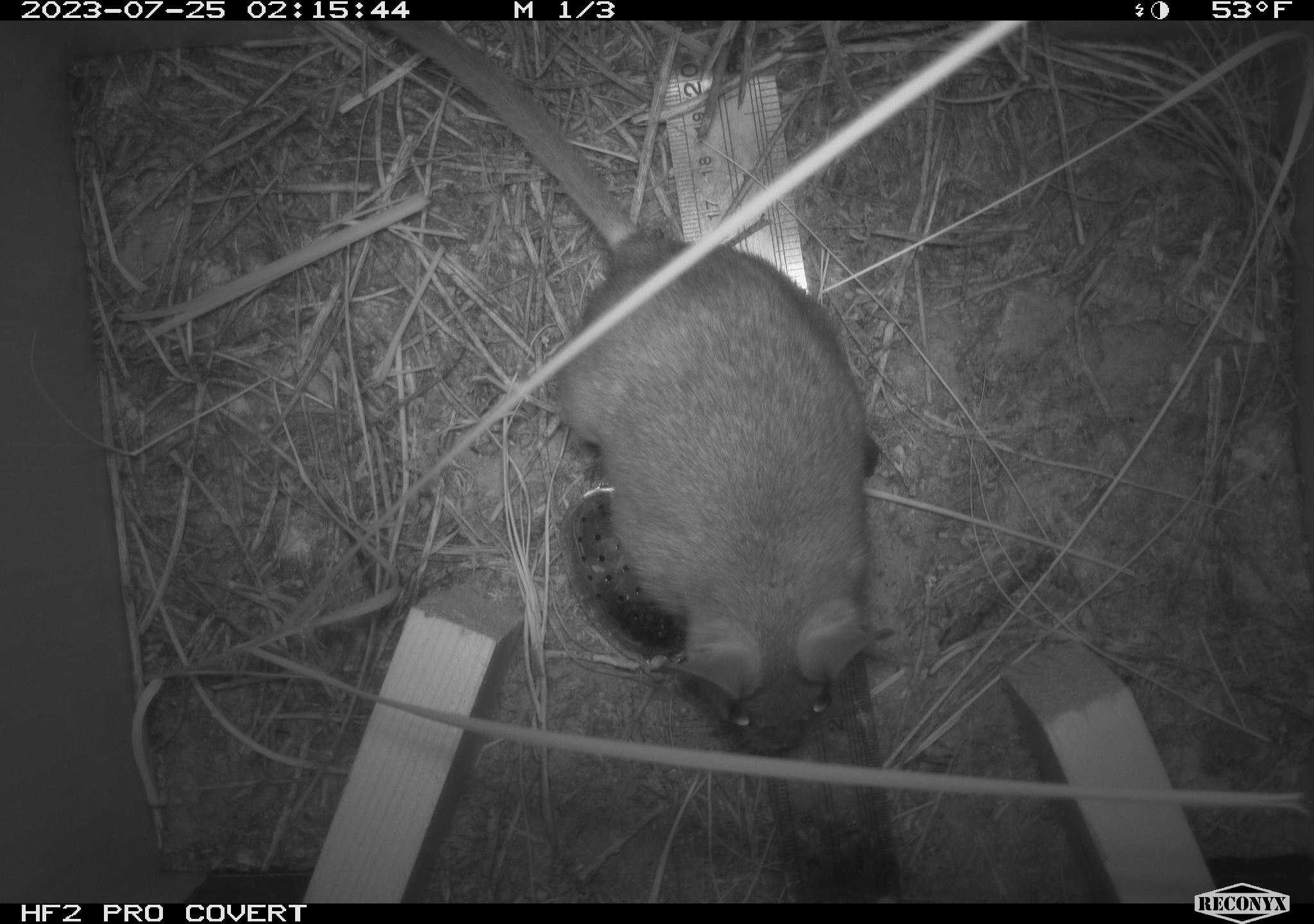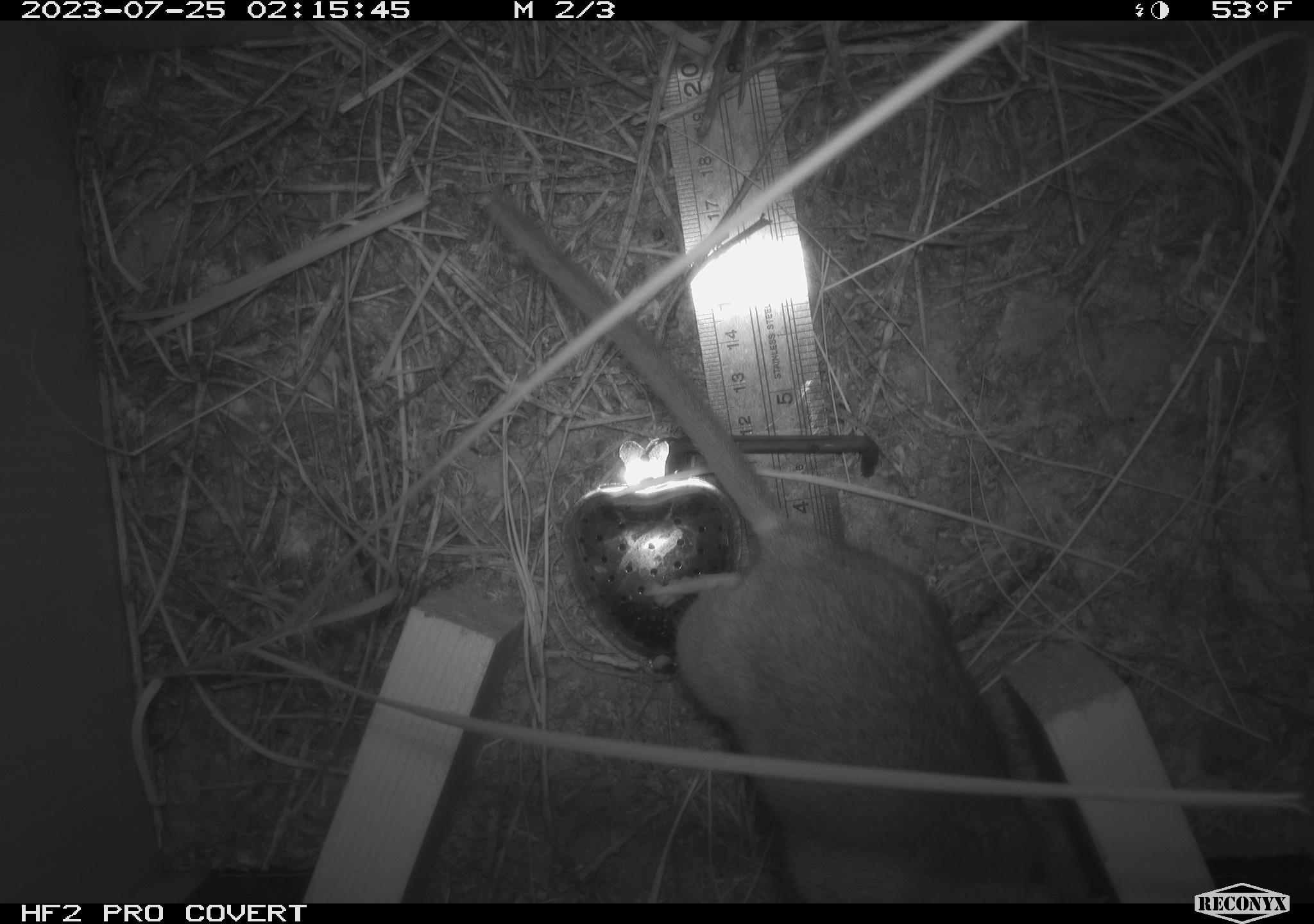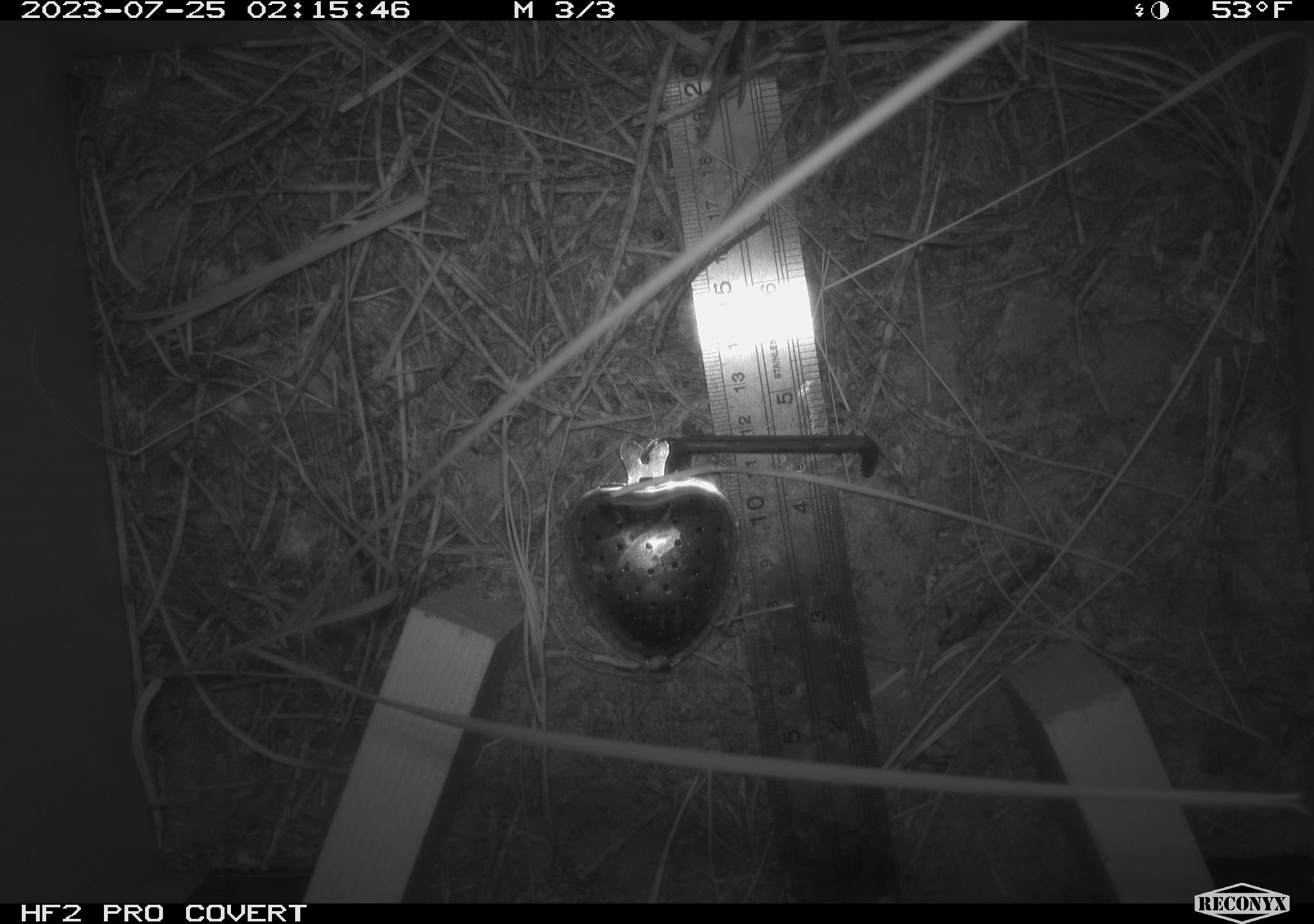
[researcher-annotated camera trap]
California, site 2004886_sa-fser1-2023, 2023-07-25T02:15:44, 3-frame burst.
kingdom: Animalia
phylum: Chordata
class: Mammalia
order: Rodentia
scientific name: Rodentia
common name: mouse species